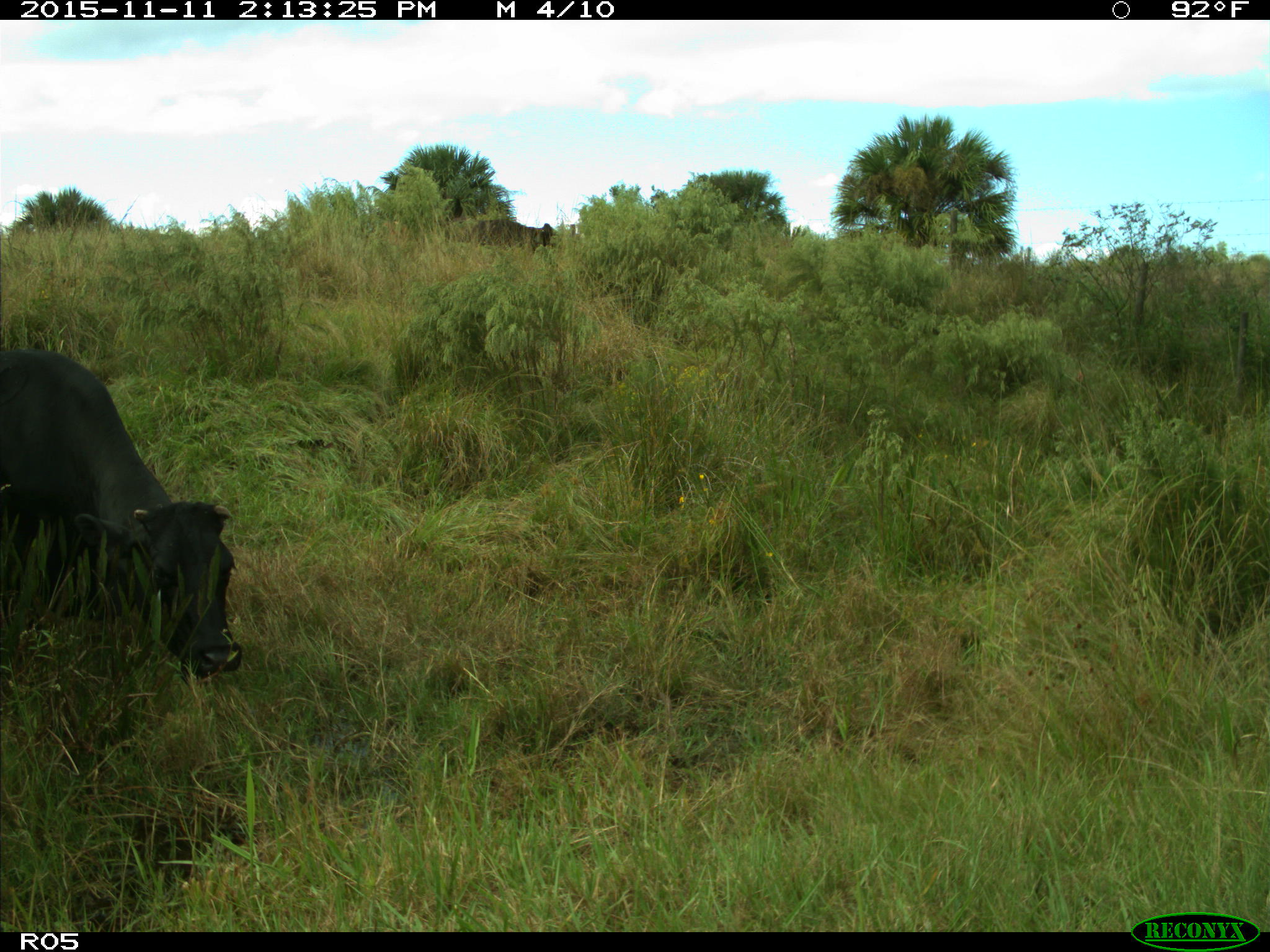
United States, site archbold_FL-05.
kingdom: Animalia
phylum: Chordata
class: Mammalia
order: Artiodactyla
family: Bovidae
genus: Bos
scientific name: Bos taurus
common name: domestic cow